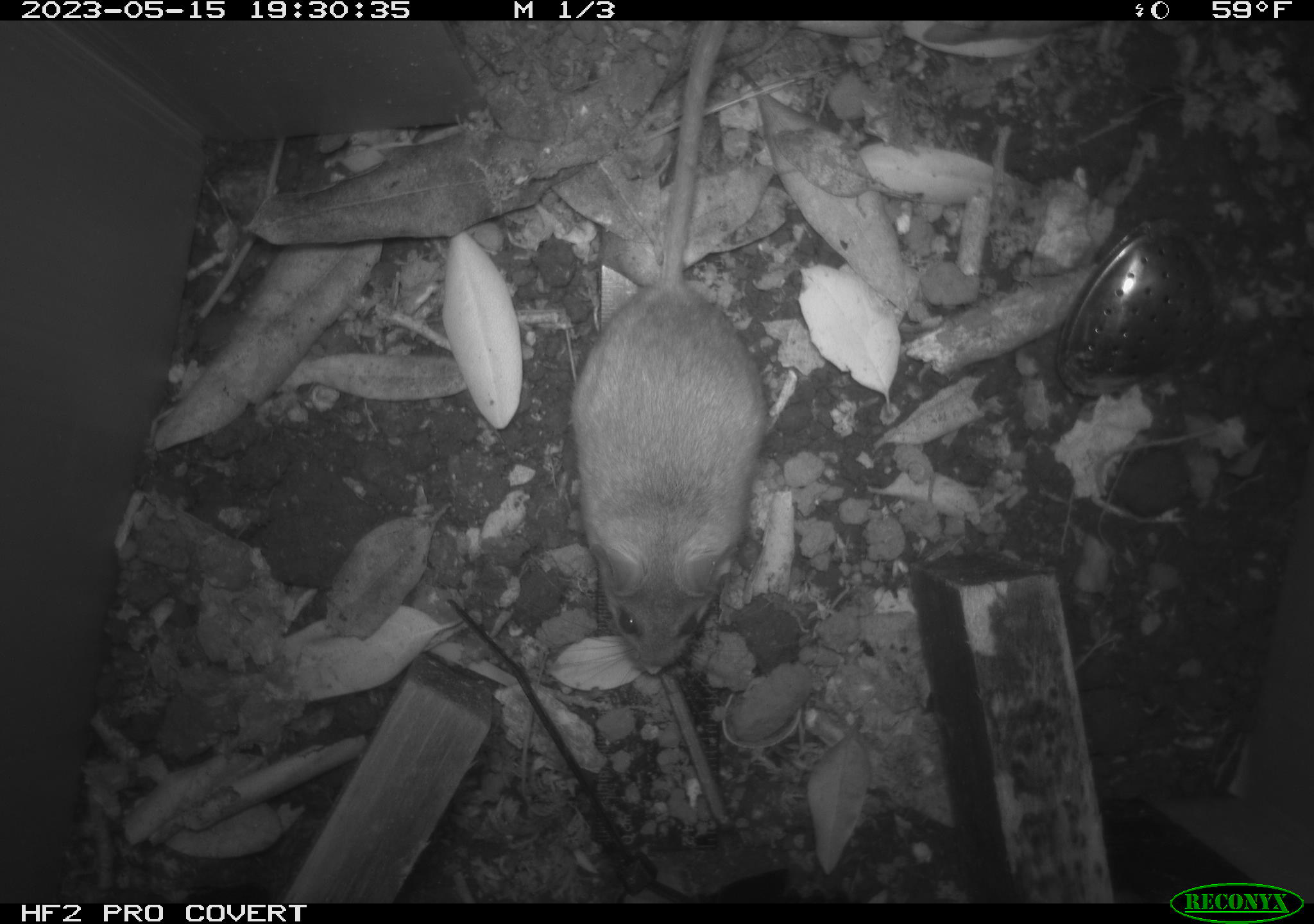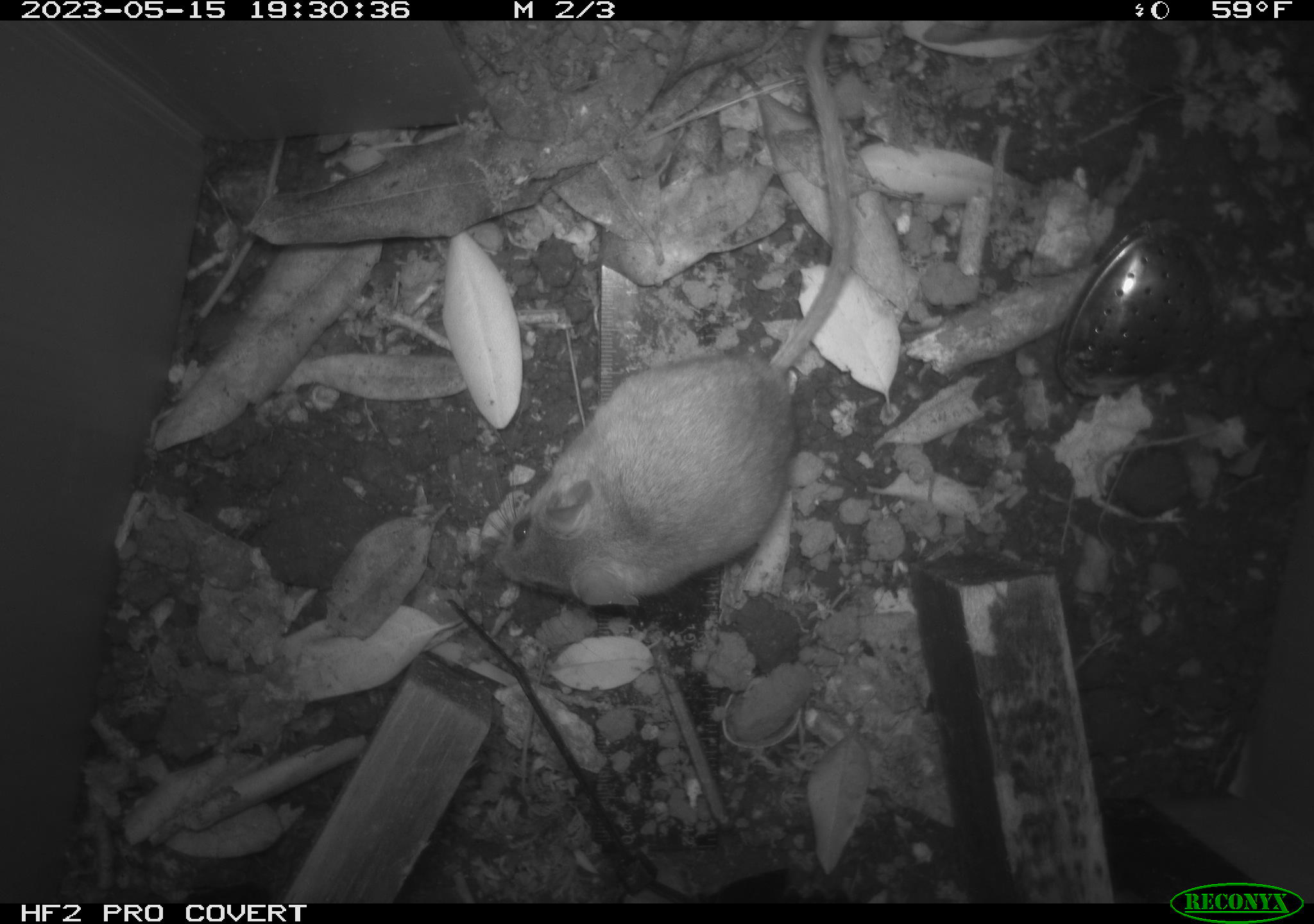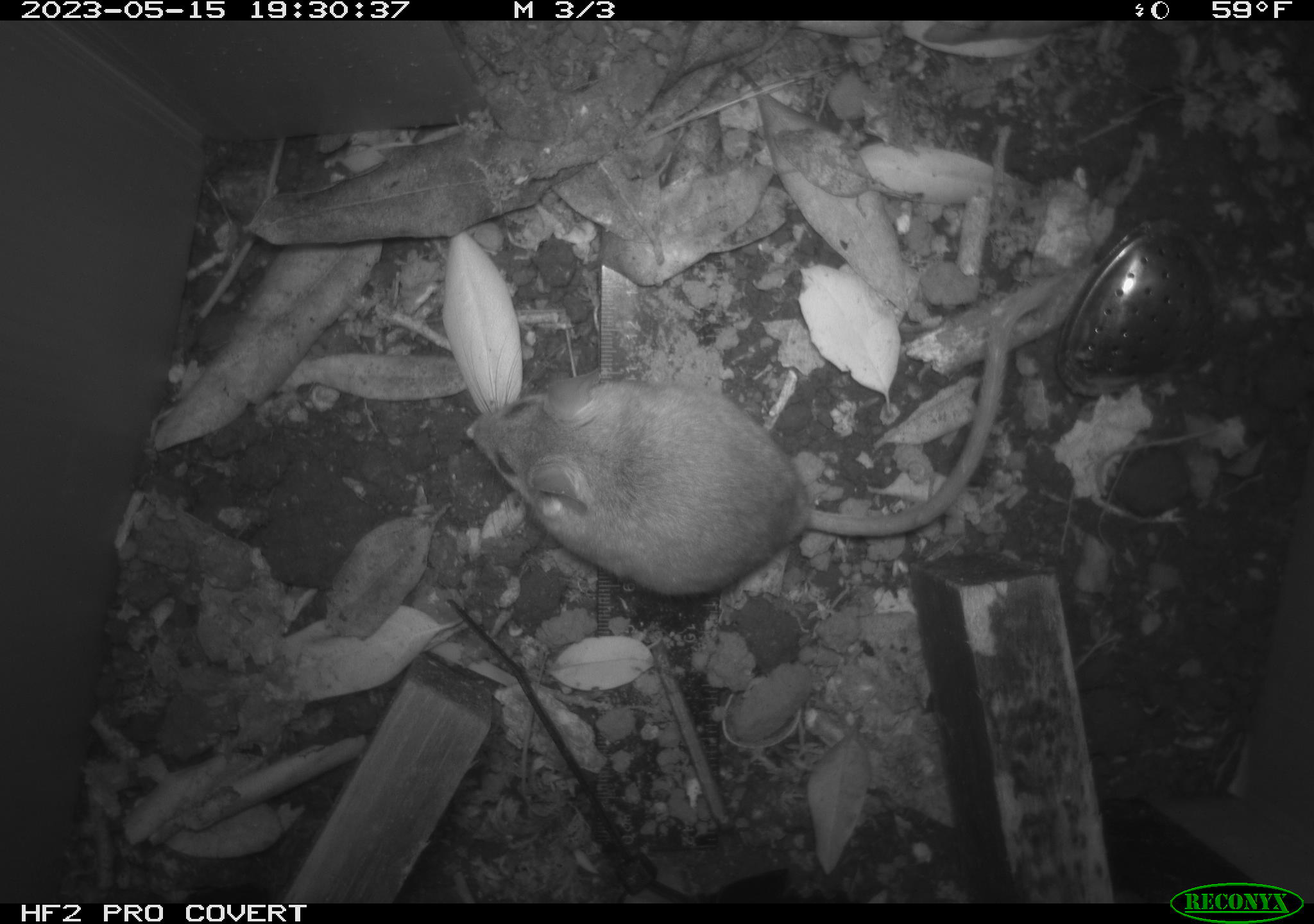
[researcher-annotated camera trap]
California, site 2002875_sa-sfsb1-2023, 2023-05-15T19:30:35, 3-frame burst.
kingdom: Animalia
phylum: Chordata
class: Mammalia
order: Rodentia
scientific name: Rodentia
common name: mouse species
Mouse species (Rodentia).